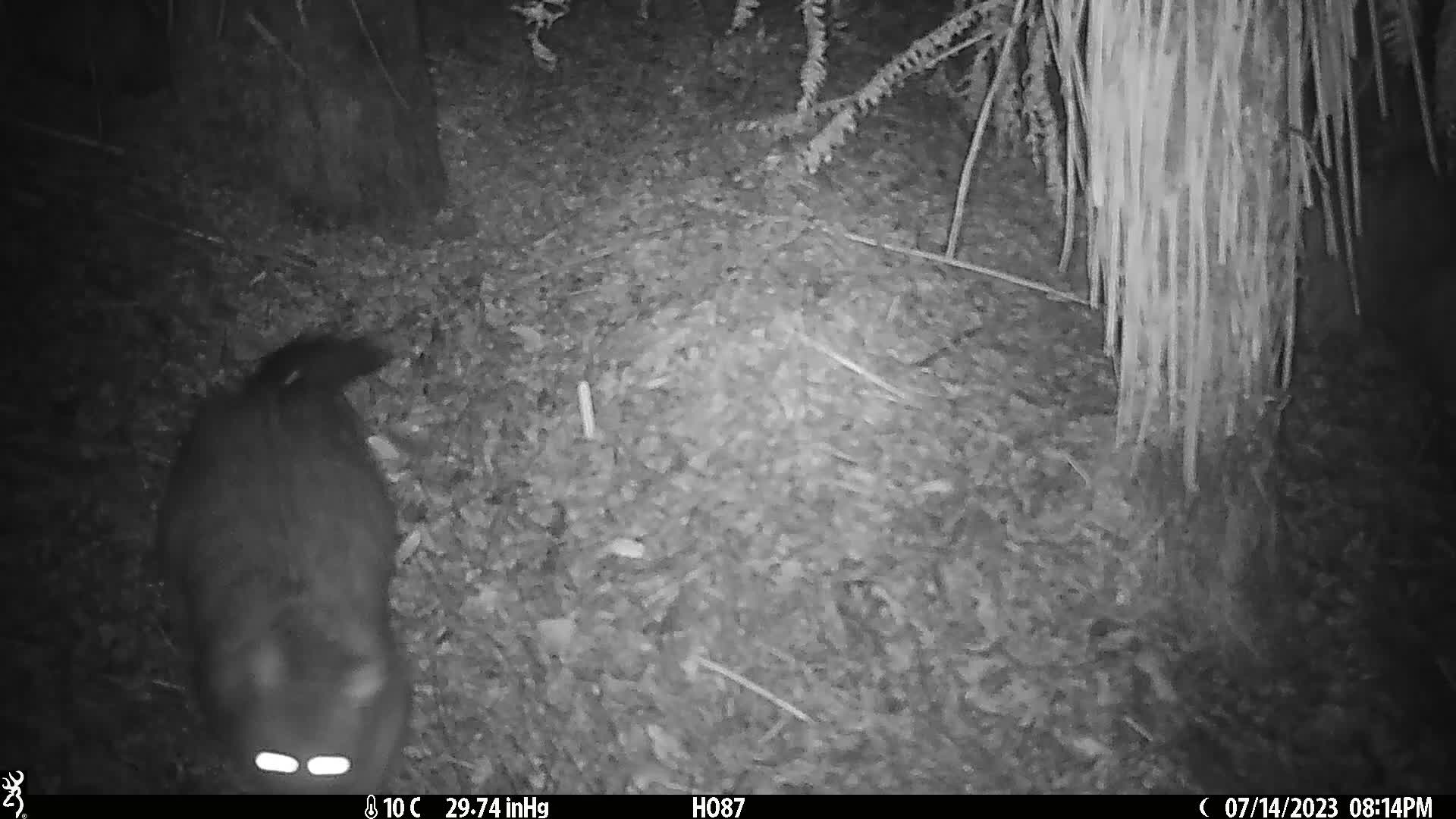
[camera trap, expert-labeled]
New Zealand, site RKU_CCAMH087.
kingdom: Animalia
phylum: Chordata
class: Mammalia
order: Diprotodontia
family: Phalangeridae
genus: Trichosurus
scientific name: Trichosurus vulpecula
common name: common brushtail possum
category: possum